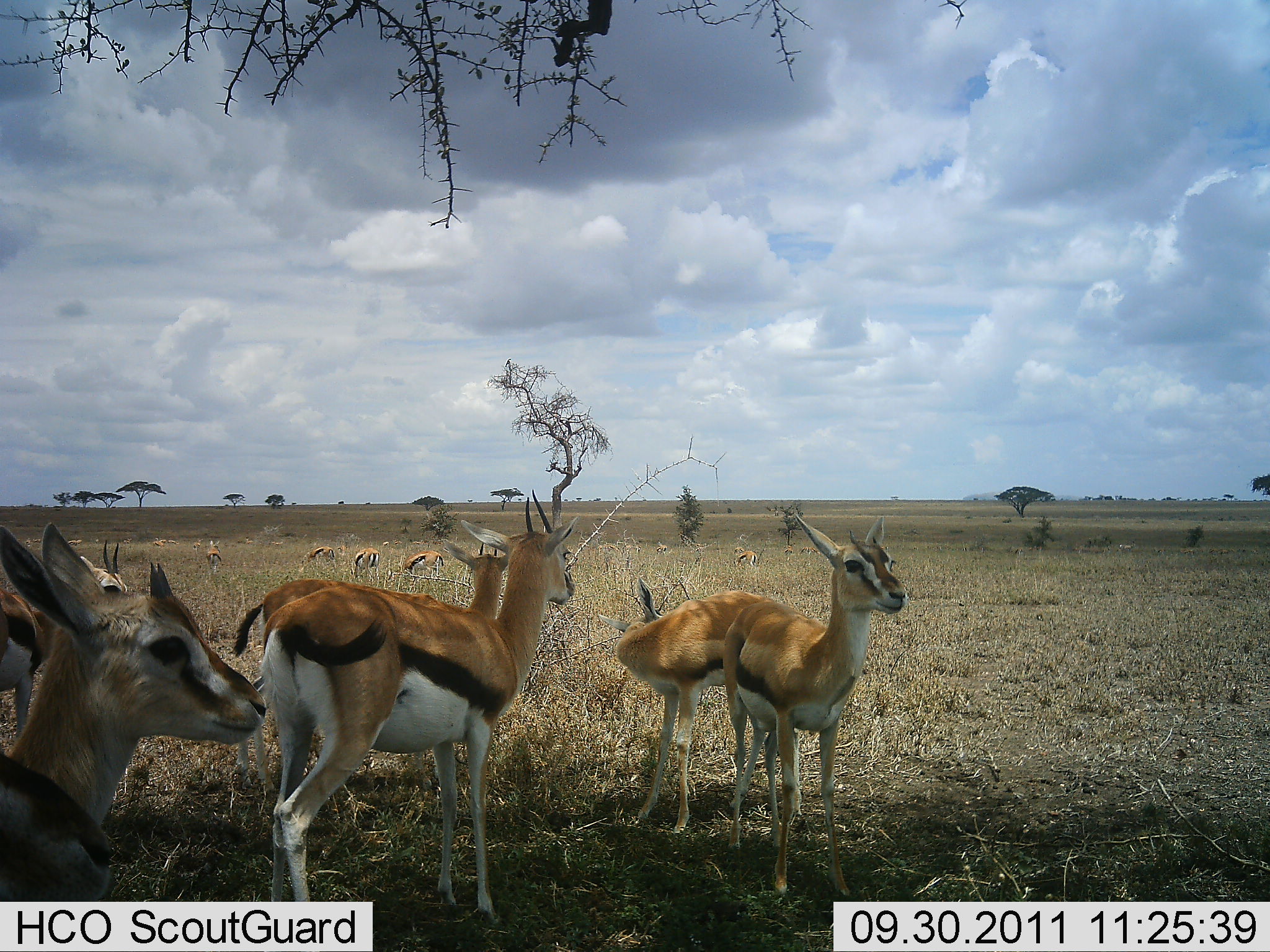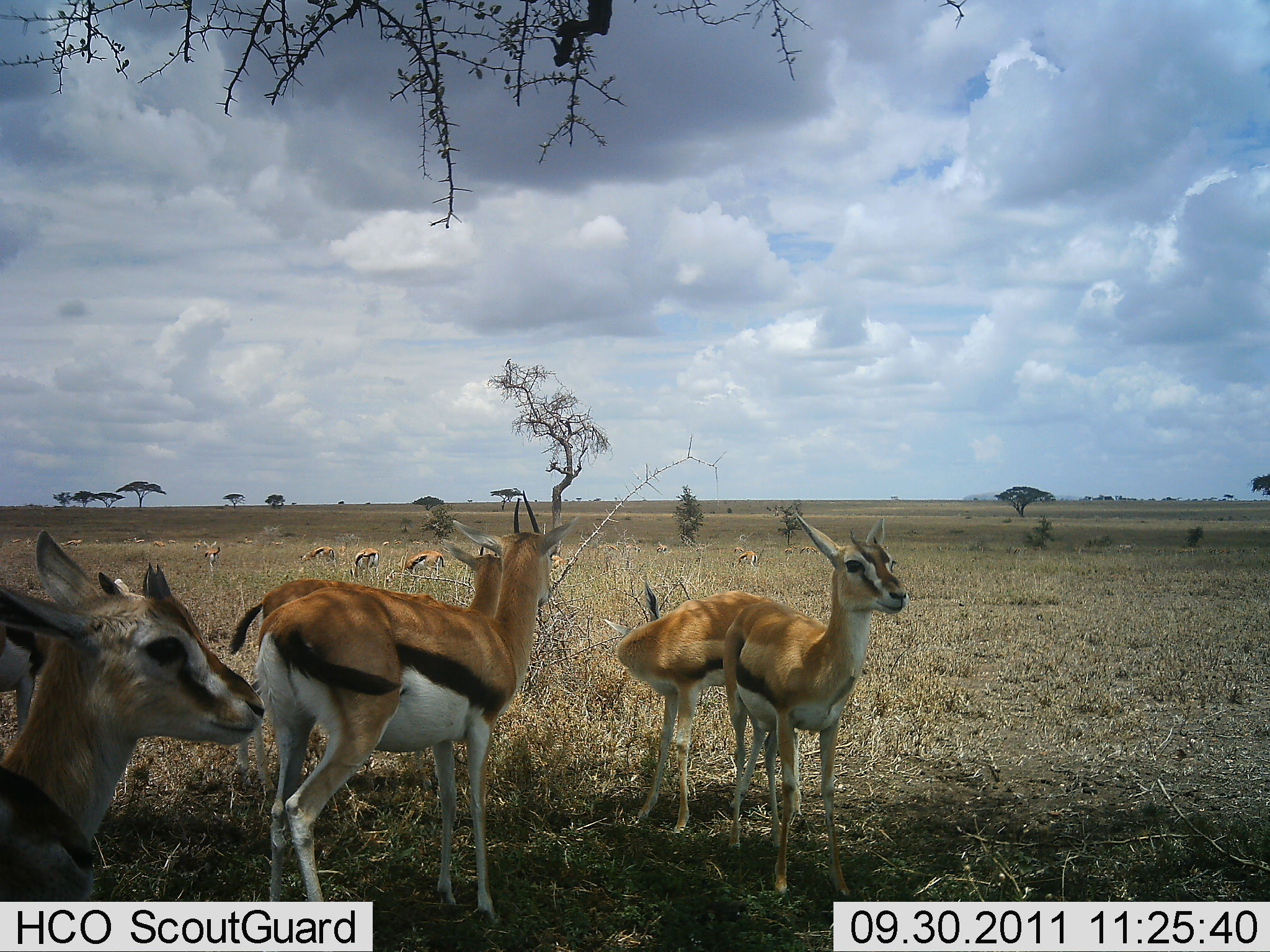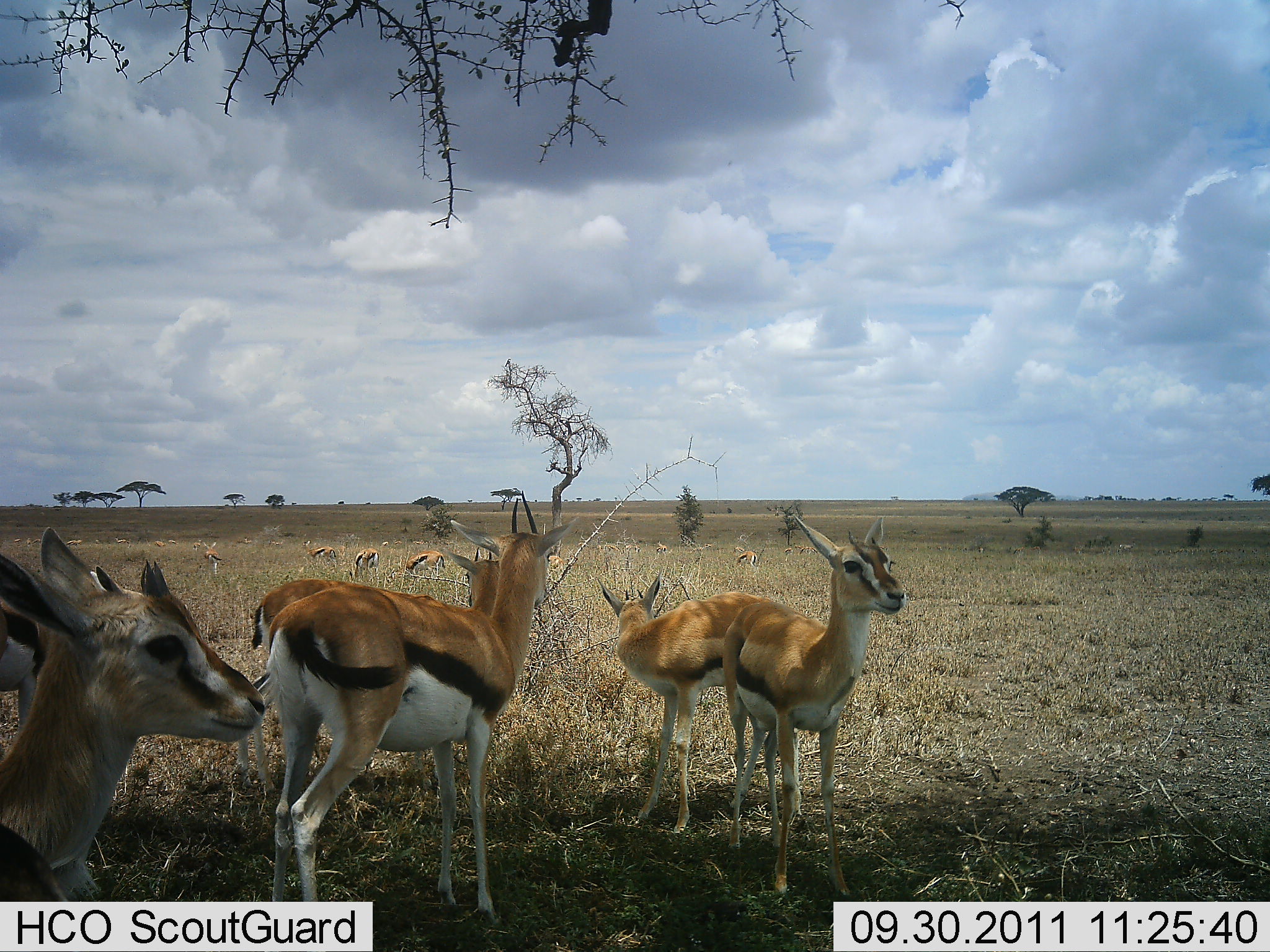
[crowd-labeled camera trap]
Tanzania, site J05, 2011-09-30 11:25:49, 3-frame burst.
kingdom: Animalia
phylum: Chordata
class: Mammalia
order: Artiodactyla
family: Bovidae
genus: Eudorcas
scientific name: Eudorcas thomsonii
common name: thomson's gazelle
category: gazellethomsons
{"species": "gazellethomsons (thomson's gazelle) (Eudorcas thomsonii)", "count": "11-50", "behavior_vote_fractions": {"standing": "100%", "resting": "0%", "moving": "9%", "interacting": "0%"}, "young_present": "9%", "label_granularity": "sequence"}